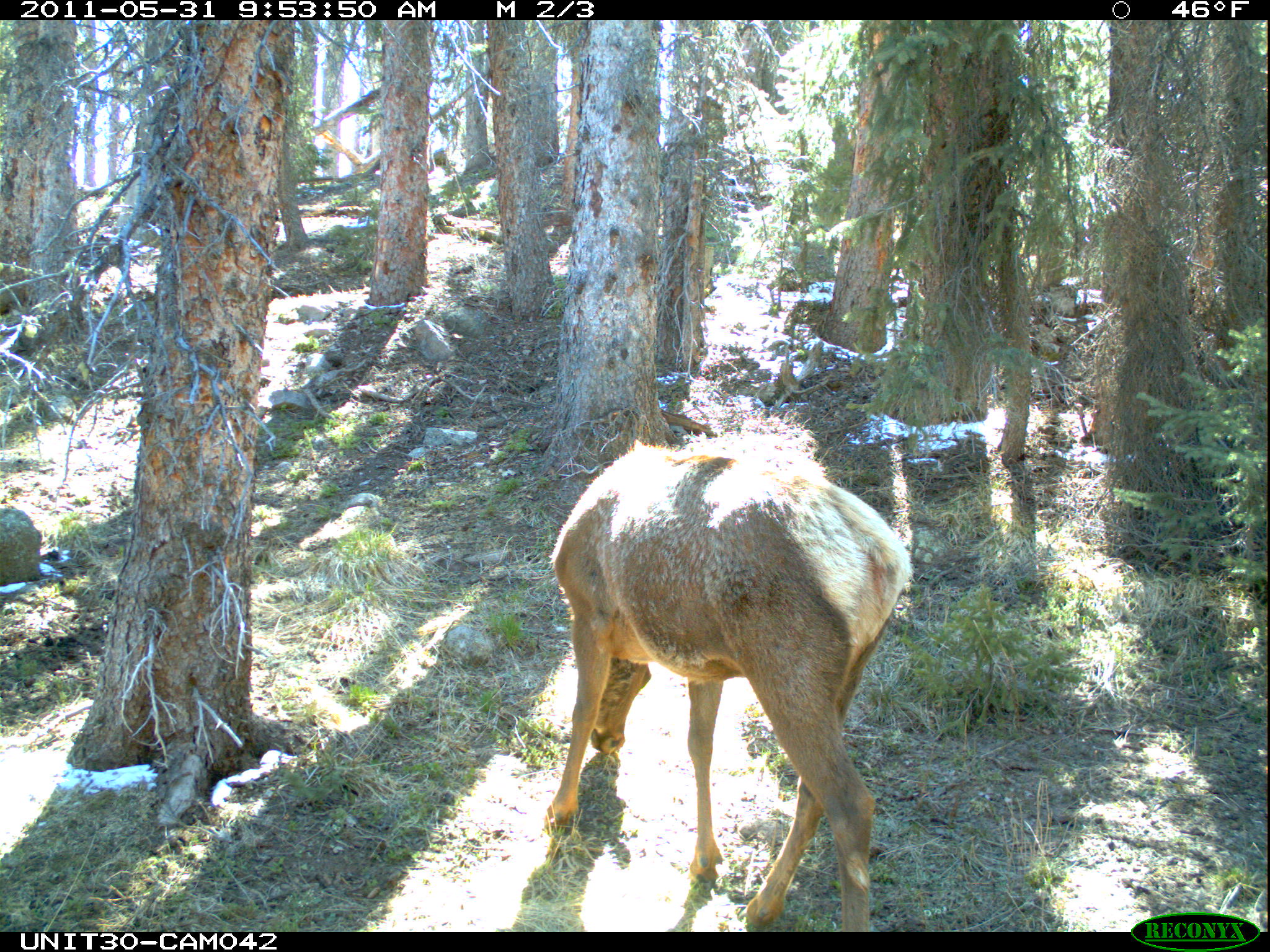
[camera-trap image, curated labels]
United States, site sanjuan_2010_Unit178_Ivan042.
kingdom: Animalia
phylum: Chordata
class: Mammalia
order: Artiodactyla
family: Cervidae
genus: Cervus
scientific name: Cervus elaphus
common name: red deer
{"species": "Cervus elaphus (red deer)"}